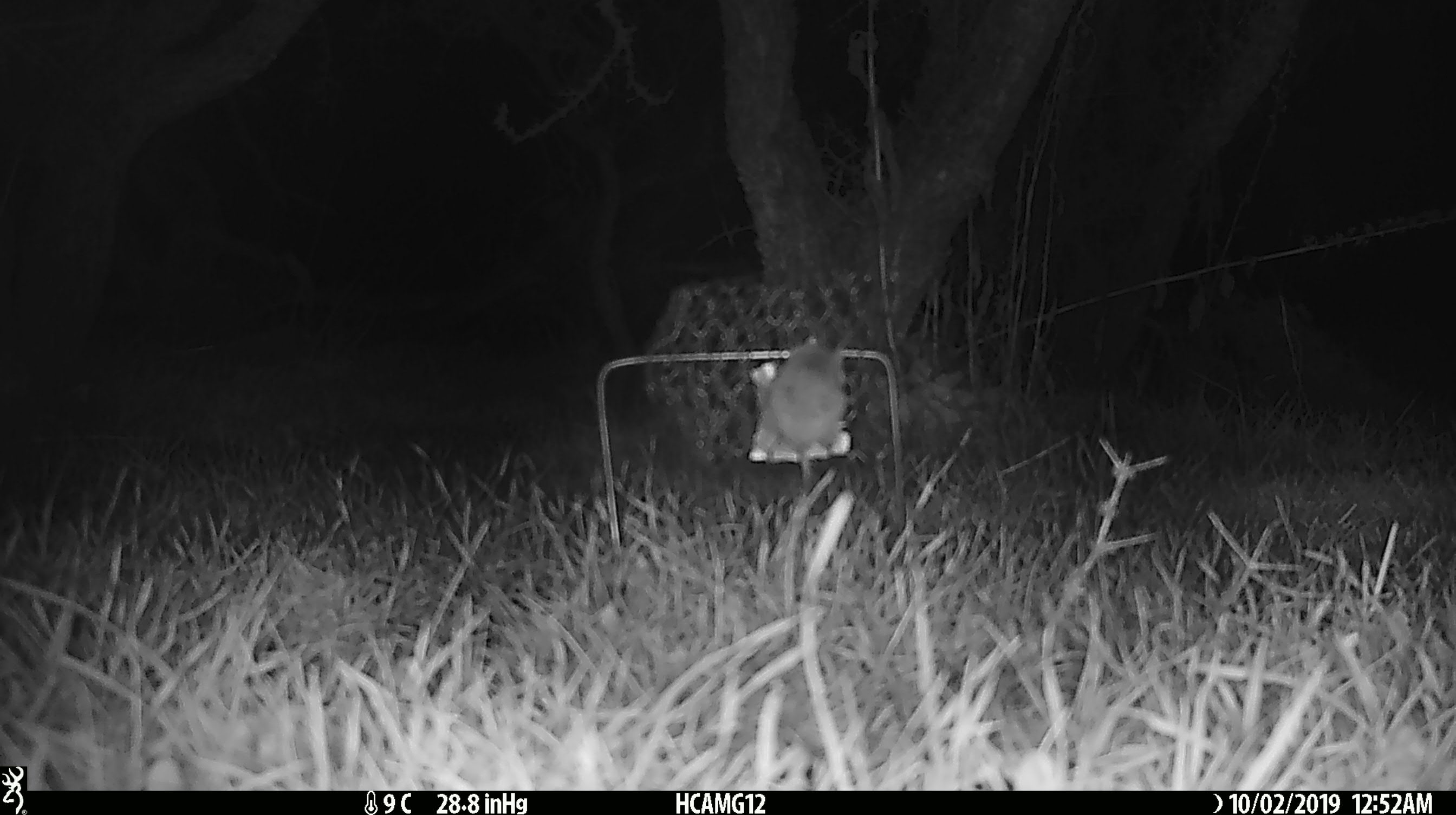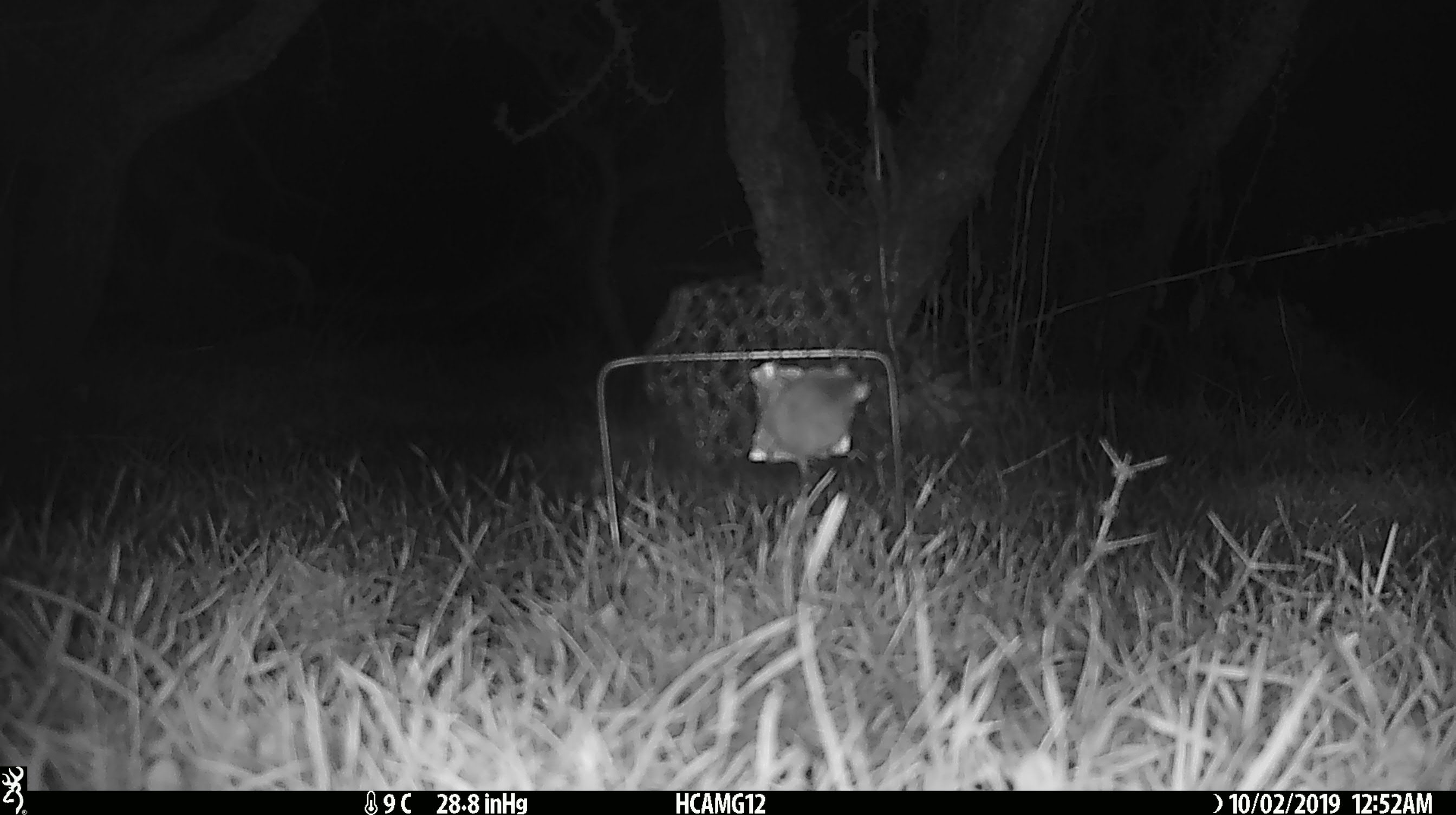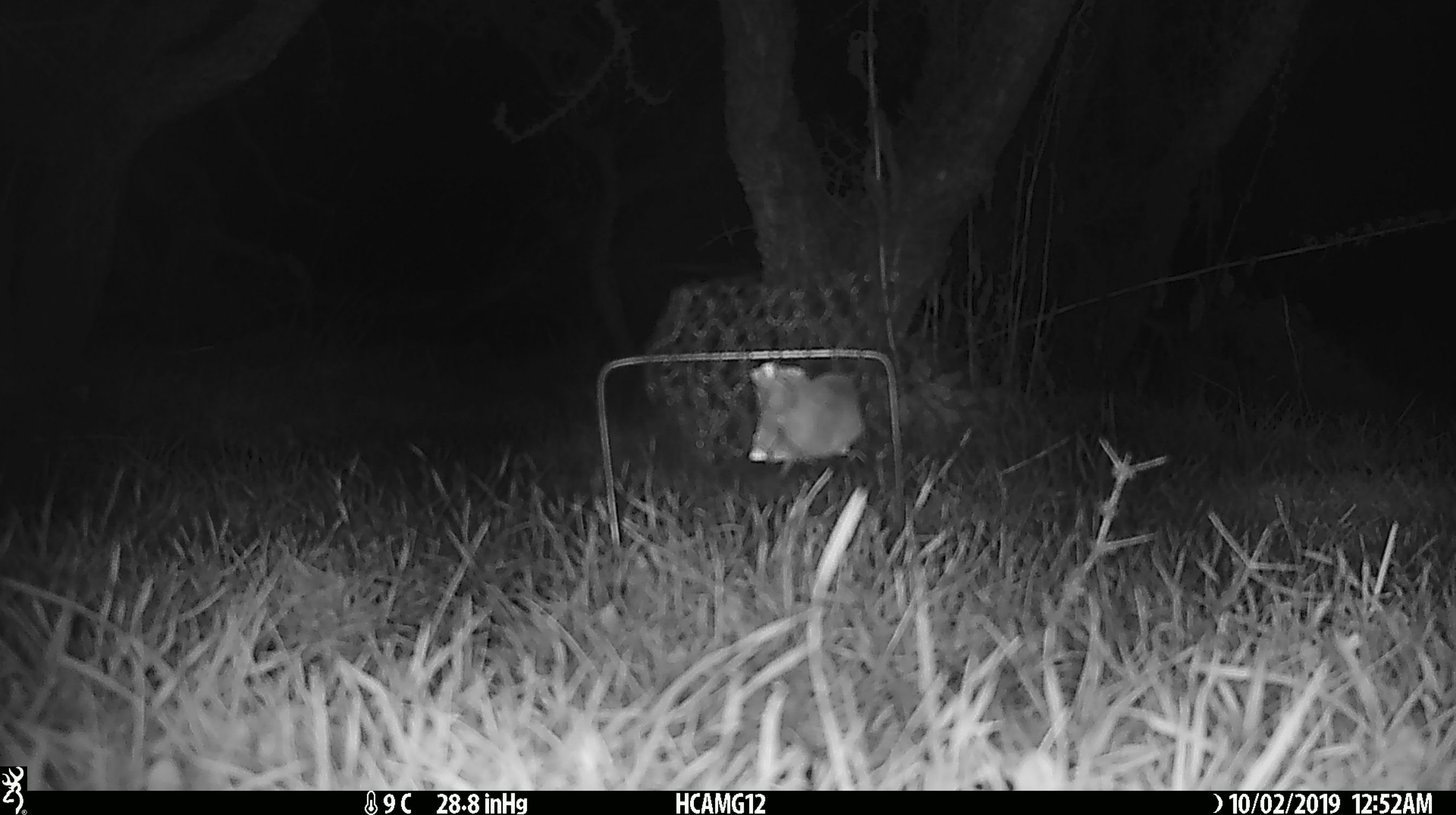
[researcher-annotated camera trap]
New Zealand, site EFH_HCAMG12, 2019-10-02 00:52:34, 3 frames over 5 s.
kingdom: Animalia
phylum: Chordata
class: Mammalia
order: Rodentia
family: Muridae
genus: Mus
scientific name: Mus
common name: mouse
Mouse (Mus).